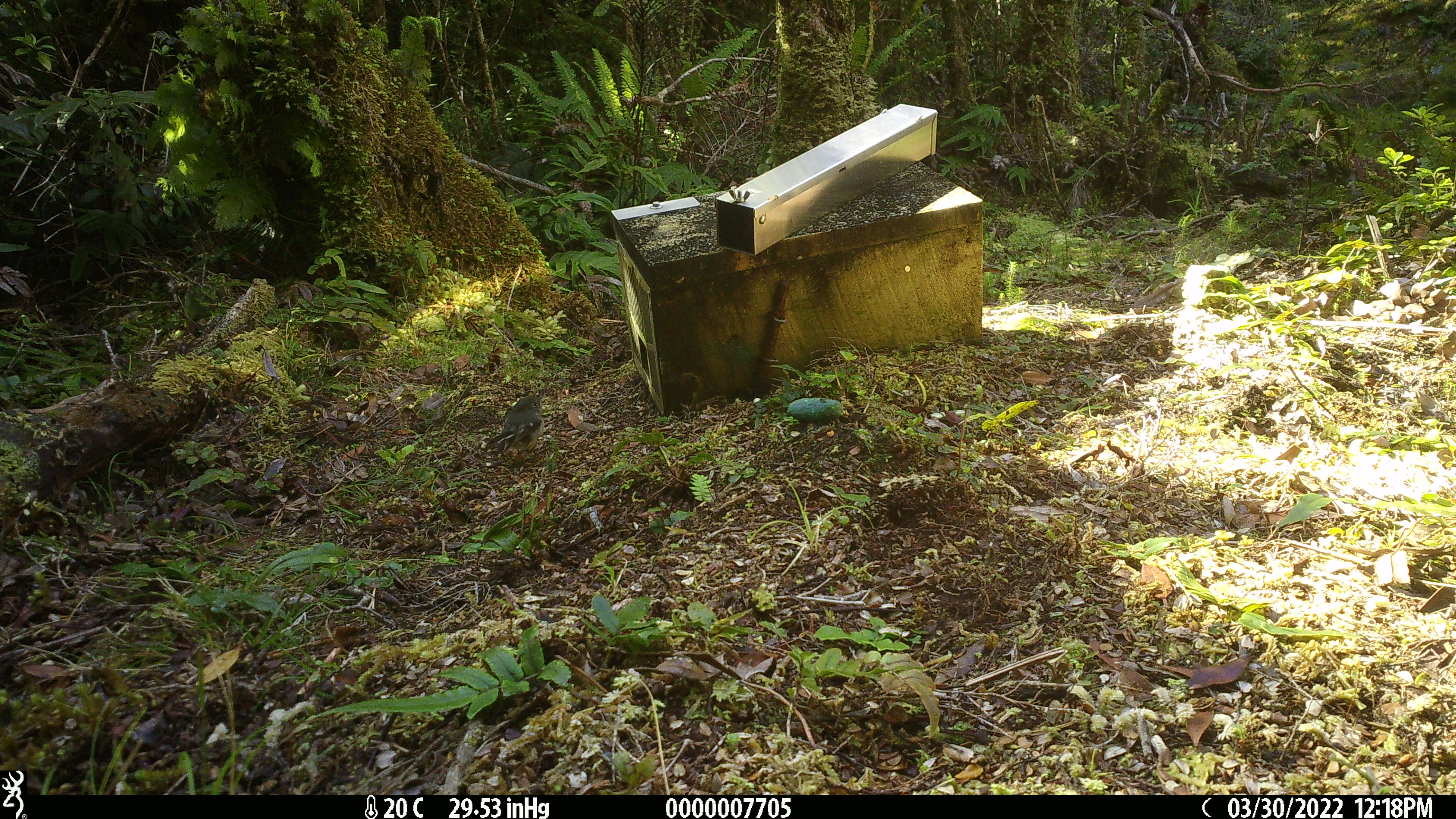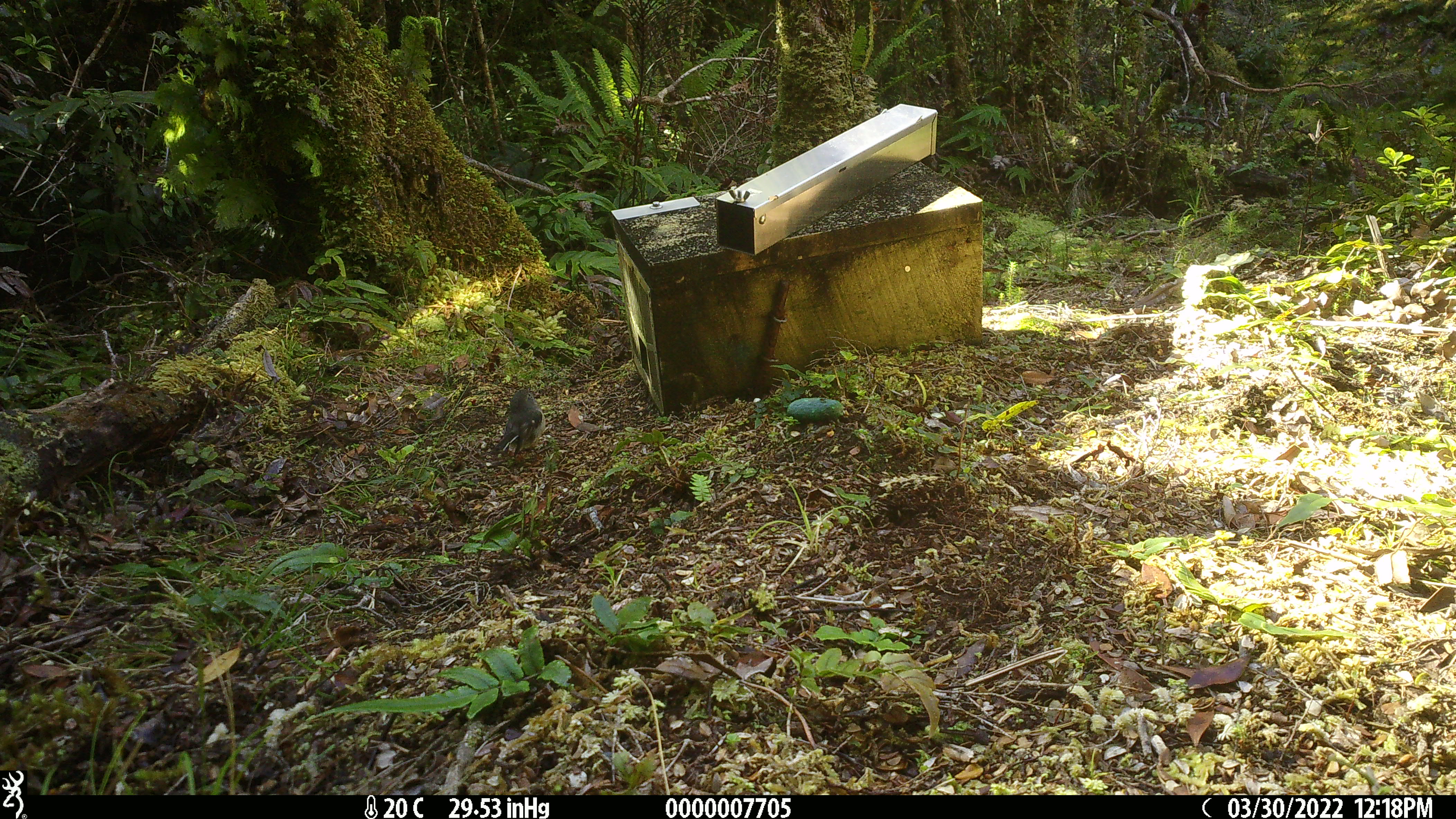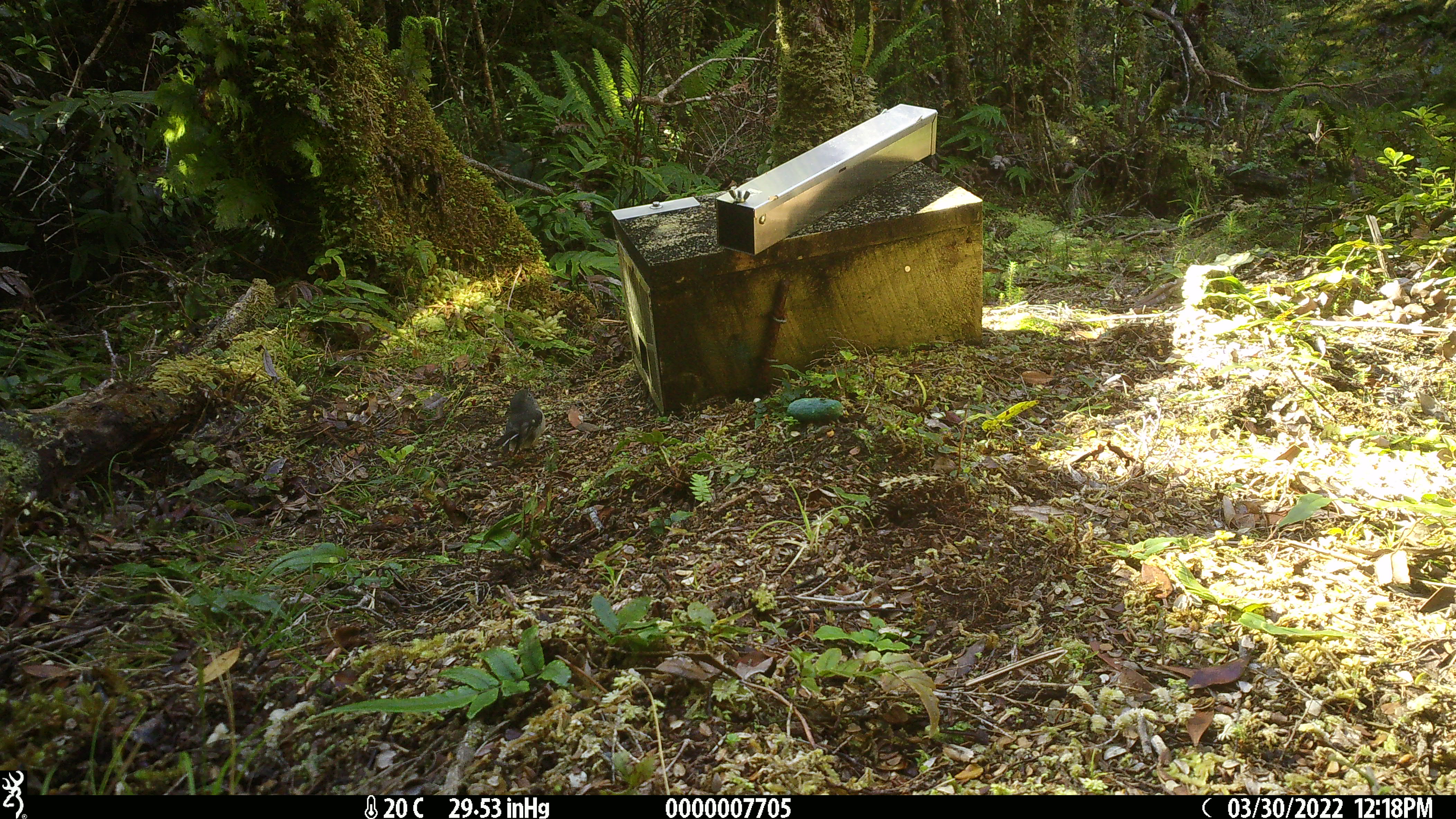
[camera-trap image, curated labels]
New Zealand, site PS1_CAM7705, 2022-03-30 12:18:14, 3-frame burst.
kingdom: Animalia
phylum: Chordata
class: Aves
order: Passeriformes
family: Petroicidae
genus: Petroica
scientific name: Petroica macrocephala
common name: tomtit